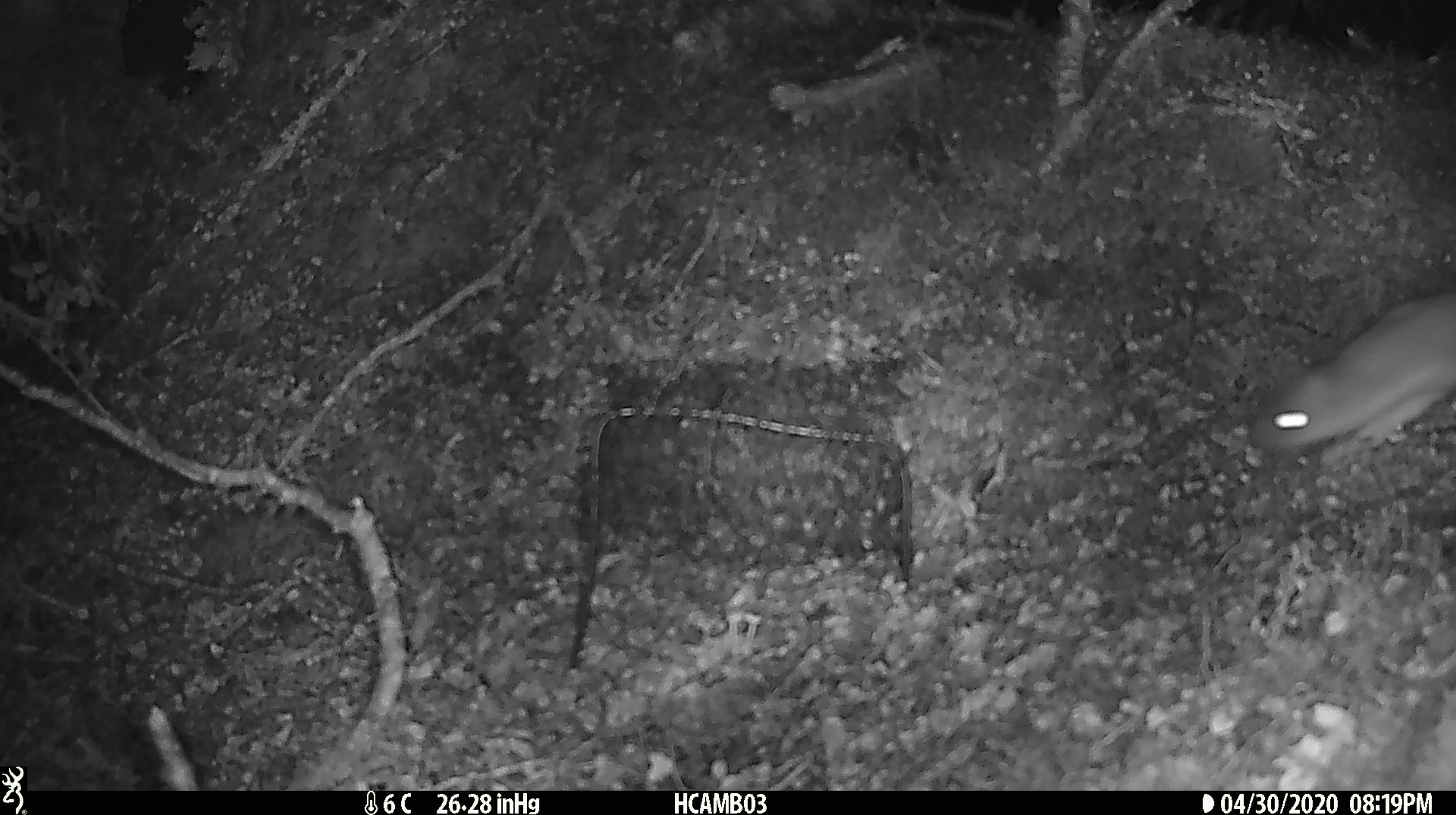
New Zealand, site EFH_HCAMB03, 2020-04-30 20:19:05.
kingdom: Animalia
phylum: Chordata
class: Mammalia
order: Carnivora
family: Mustelidae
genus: Mustela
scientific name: Mustela erminea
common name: stoat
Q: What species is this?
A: Stoat (Mustela erminea).